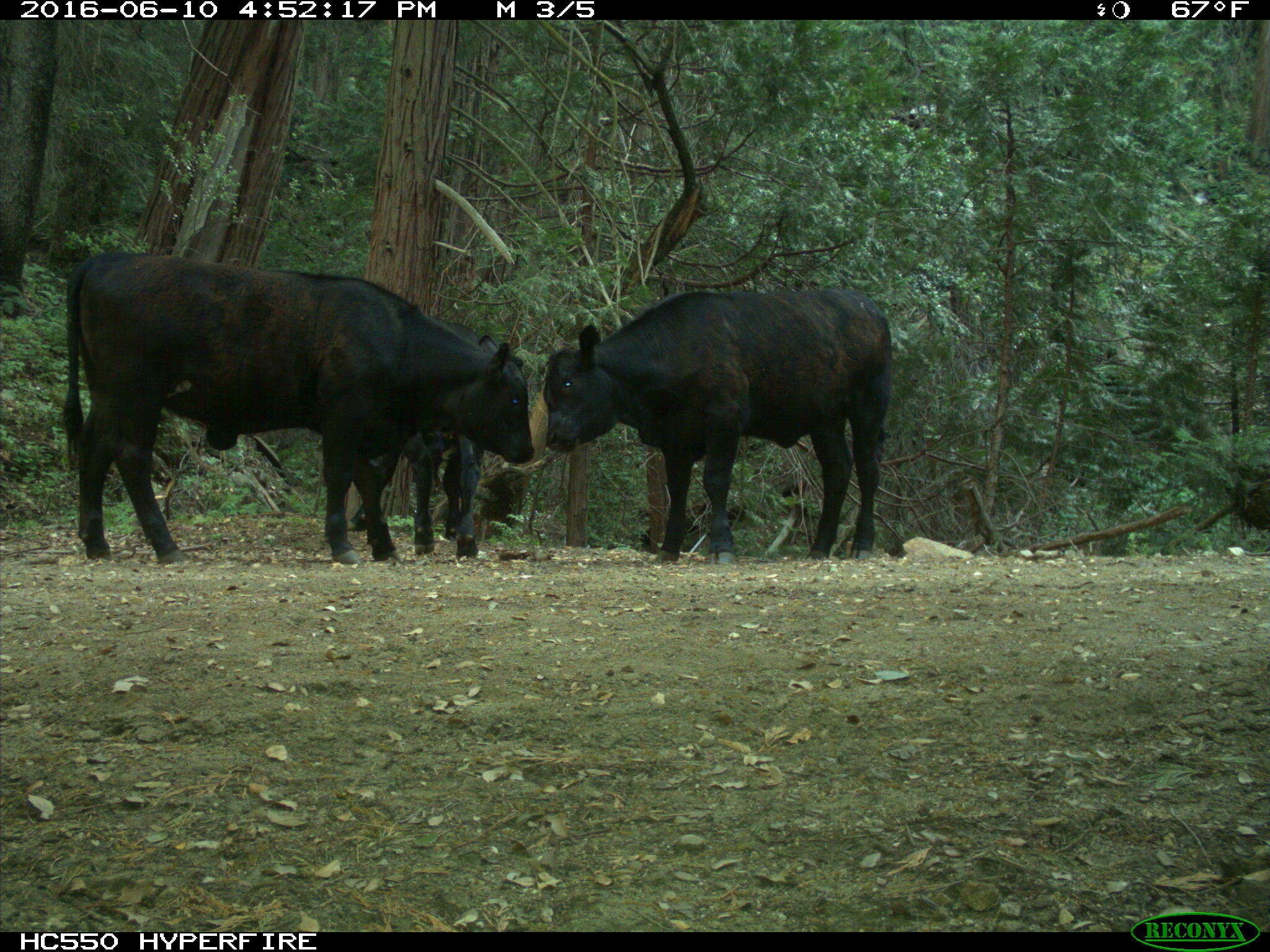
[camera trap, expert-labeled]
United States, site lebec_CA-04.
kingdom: Animalia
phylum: Chordata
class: Mammalia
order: Artiodactyla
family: Bovidae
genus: Bos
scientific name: Bos taurus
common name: domestic cow